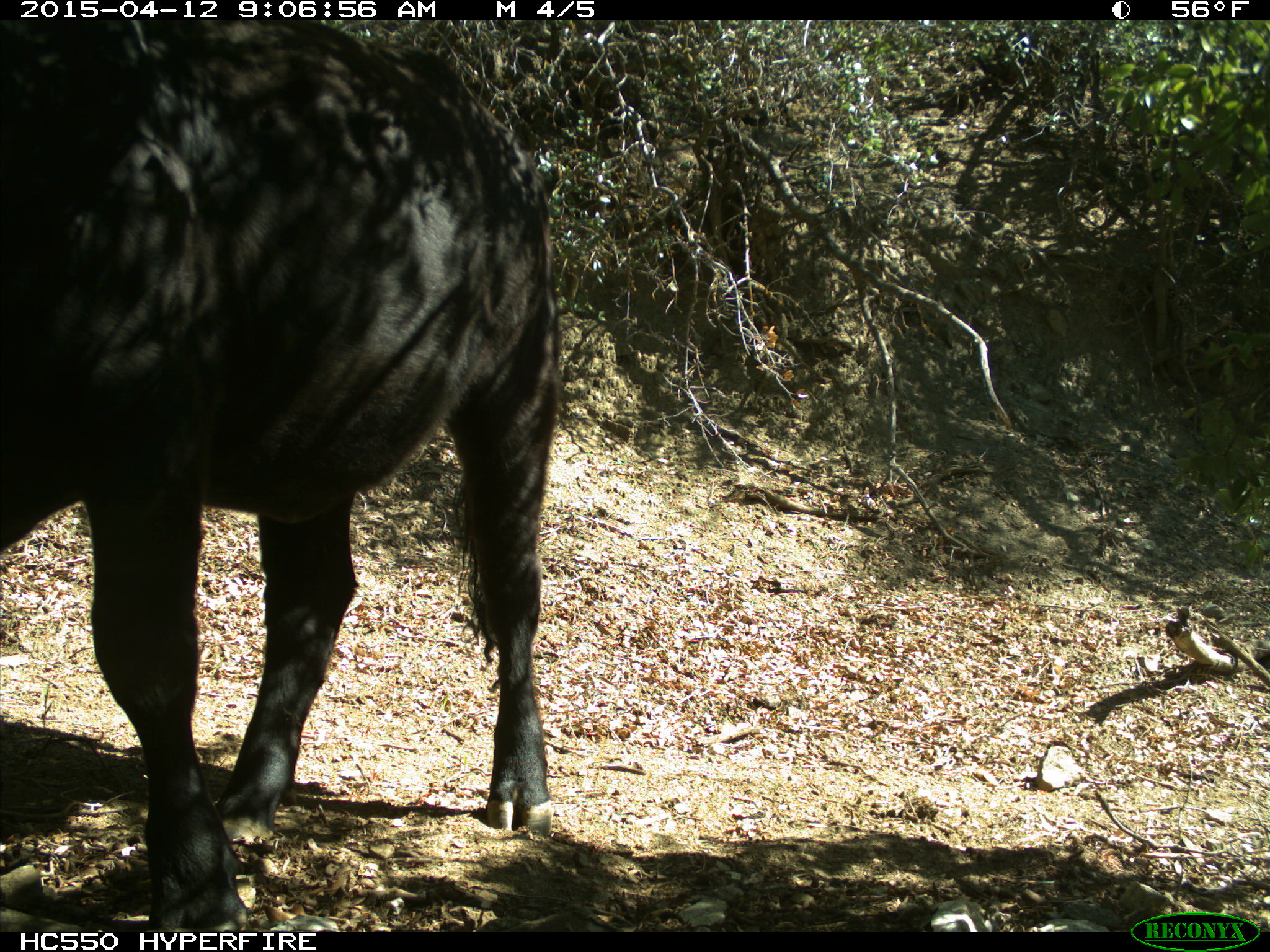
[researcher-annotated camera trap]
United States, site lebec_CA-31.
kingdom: Animalia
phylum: Chordata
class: Mammalia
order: Artiodactyla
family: Bovidae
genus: Bos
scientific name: Bos taurus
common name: domestic cow